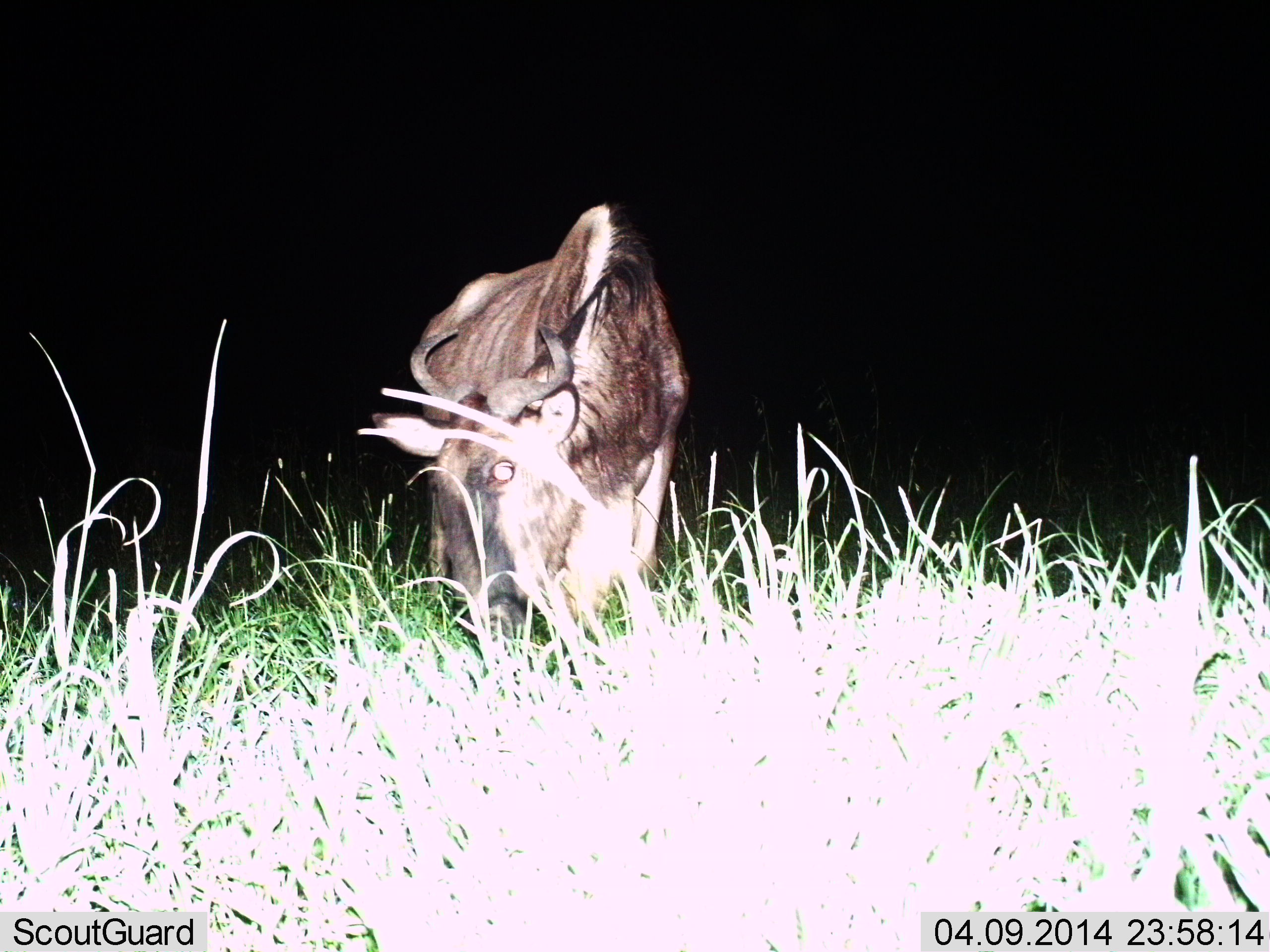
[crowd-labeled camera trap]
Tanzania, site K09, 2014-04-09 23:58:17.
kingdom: Animalia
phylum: Chordata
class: Mammalia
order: Artiodactyla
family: Bovidae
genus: Connochaetes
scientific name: Connochaetes taurinus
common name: blue wildebeest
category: wildebeest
Wildebeest (blue wildebeest) (Connochaetes taurinus), count 1. Behavior (volunteer vote fractions): standing 40%, resting 0%, moving 0%, interacting 0%. Young present (vote fraction): 0%. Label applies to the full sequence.